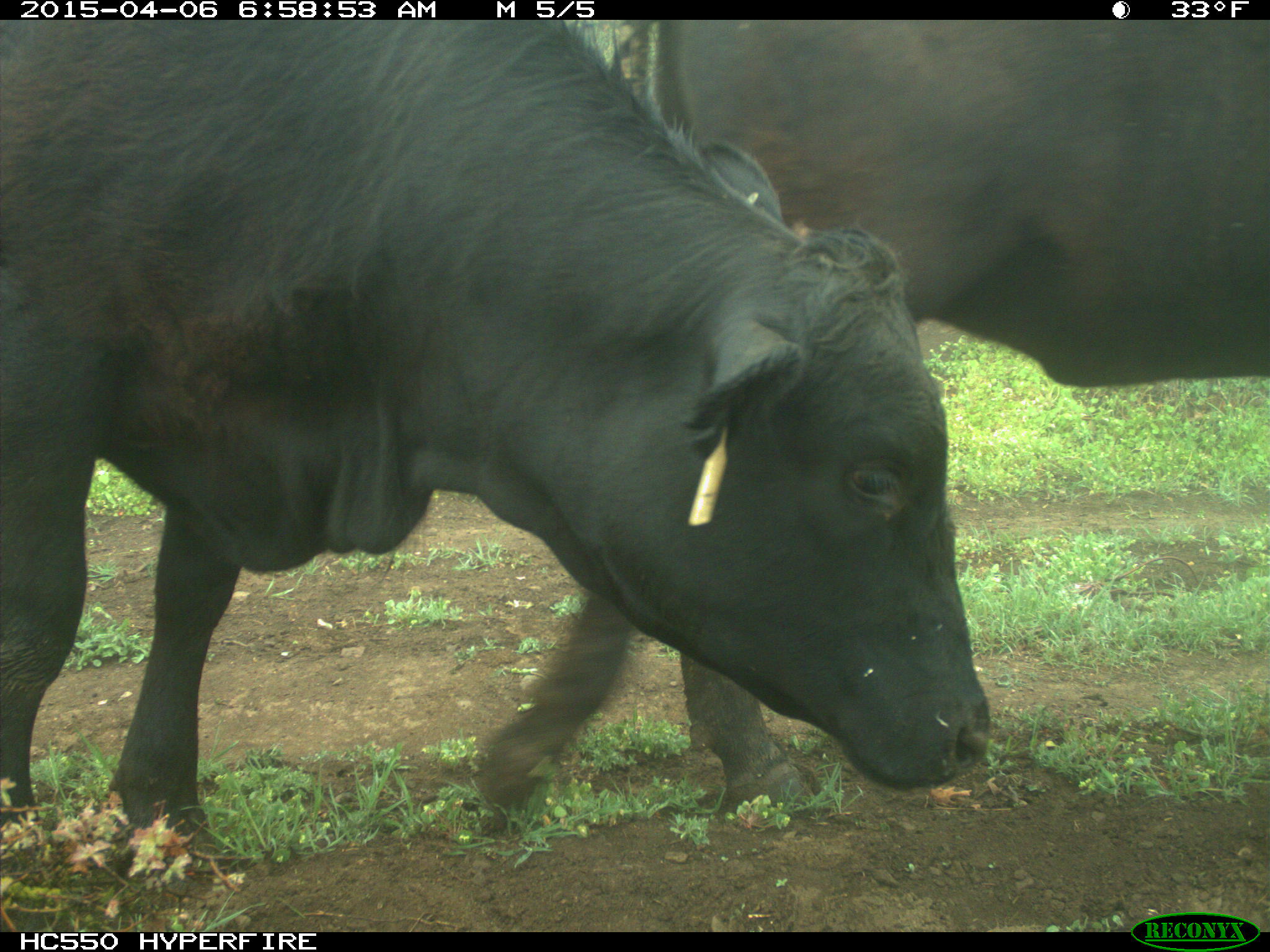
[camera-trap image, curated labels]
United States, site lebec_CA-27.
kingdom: Animalia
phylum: Chordata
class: Mammalia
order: Artiodactyla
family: Bovidae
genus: Bos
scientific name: Bos taurus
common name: domestic cow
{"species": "Bos taurus (domestic cow)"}